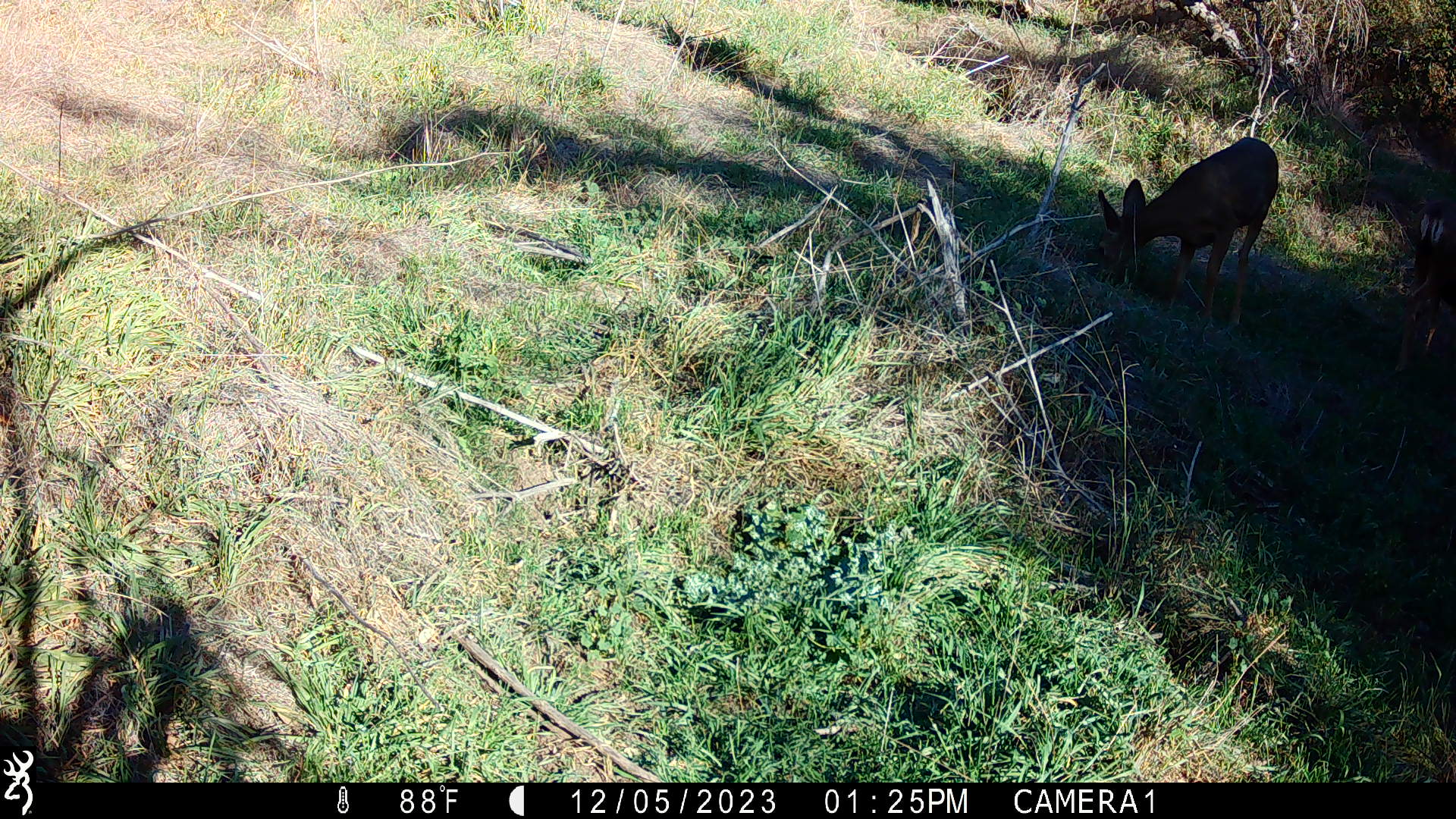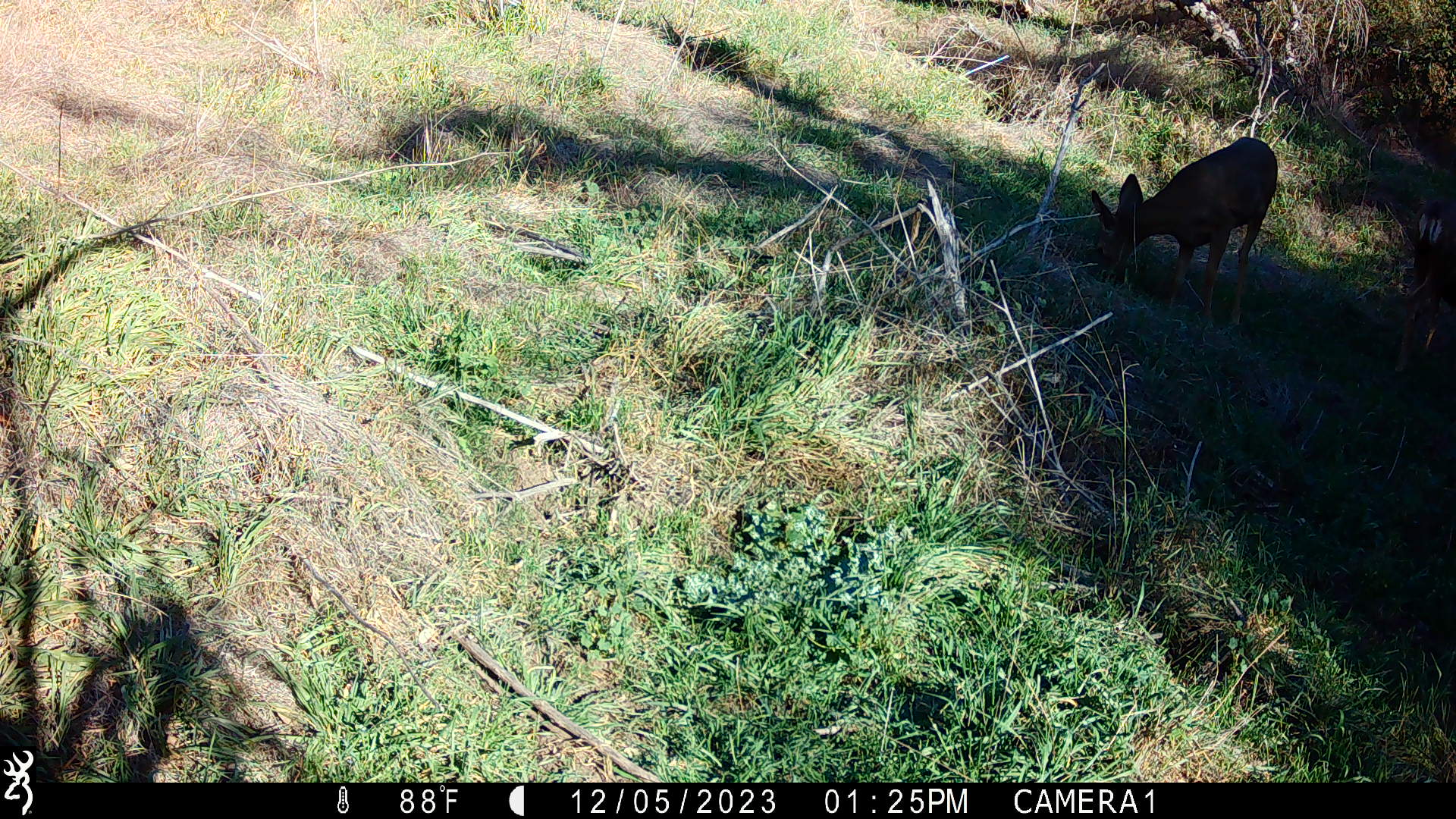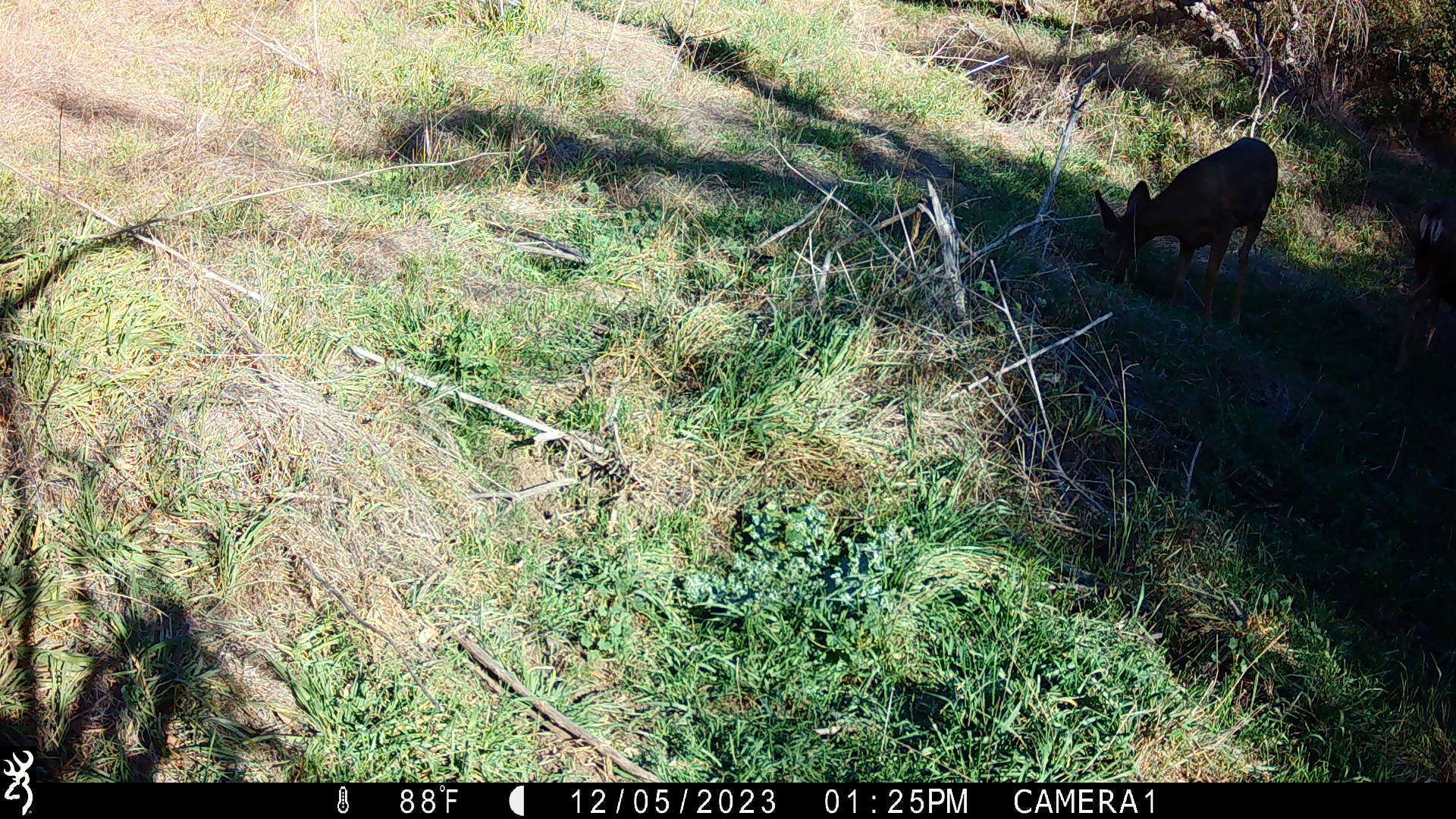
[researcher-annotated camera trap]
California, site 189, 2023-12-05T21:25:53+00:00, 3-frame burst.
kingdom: Animalia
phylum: Chordata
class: Mammalia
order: Artiodactyla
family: Cervidae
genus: Odocoileus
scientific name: Odocoileus hemionus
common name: mule deer